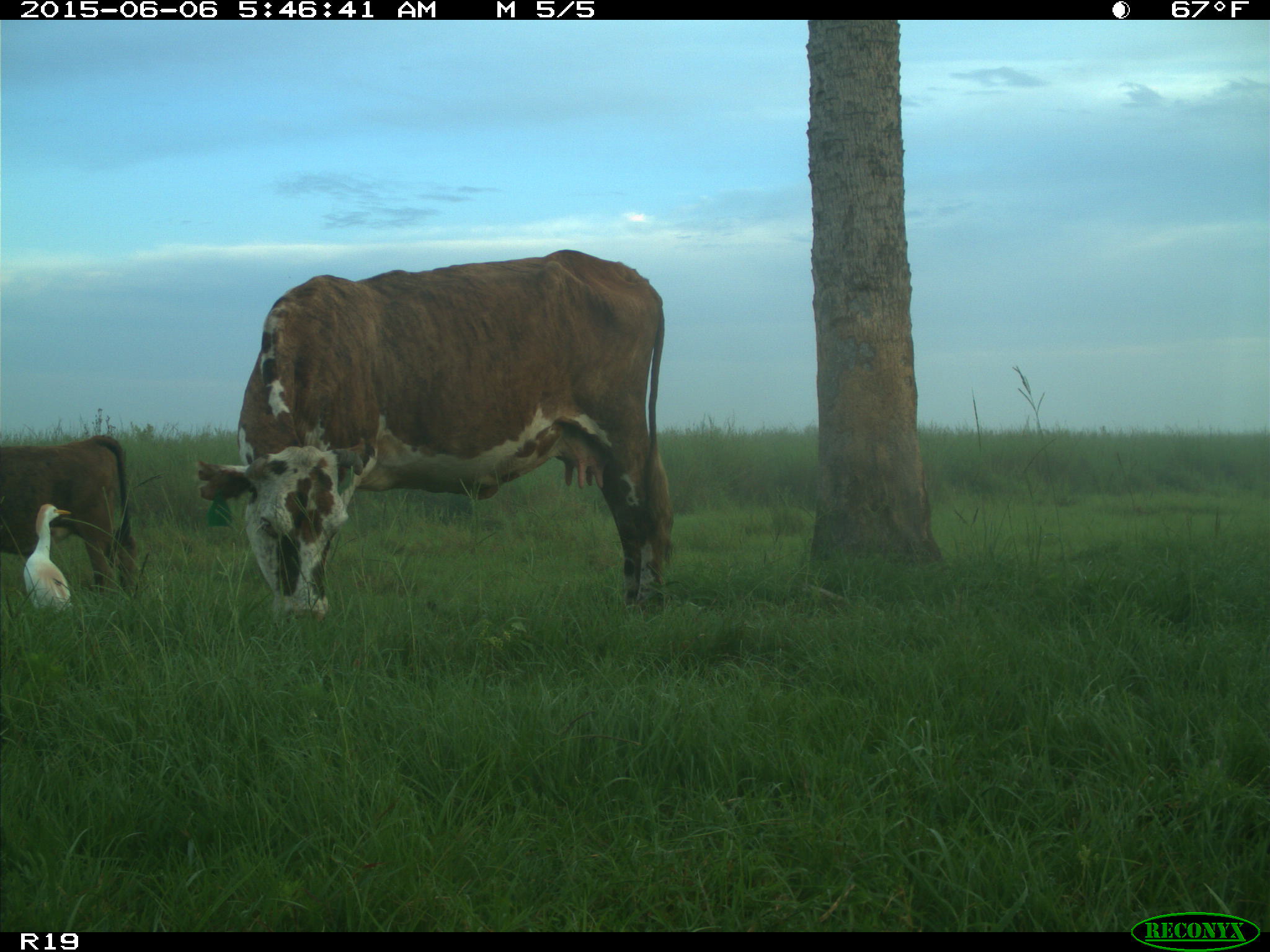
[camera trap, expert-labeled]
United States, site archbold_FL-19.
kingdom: Animalia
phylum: Chordata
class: Mammalia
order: Artiodactyla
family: Bovidae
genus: Bos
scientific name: Bos taurus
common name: domestic cow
Bos taurus (domestic cow).